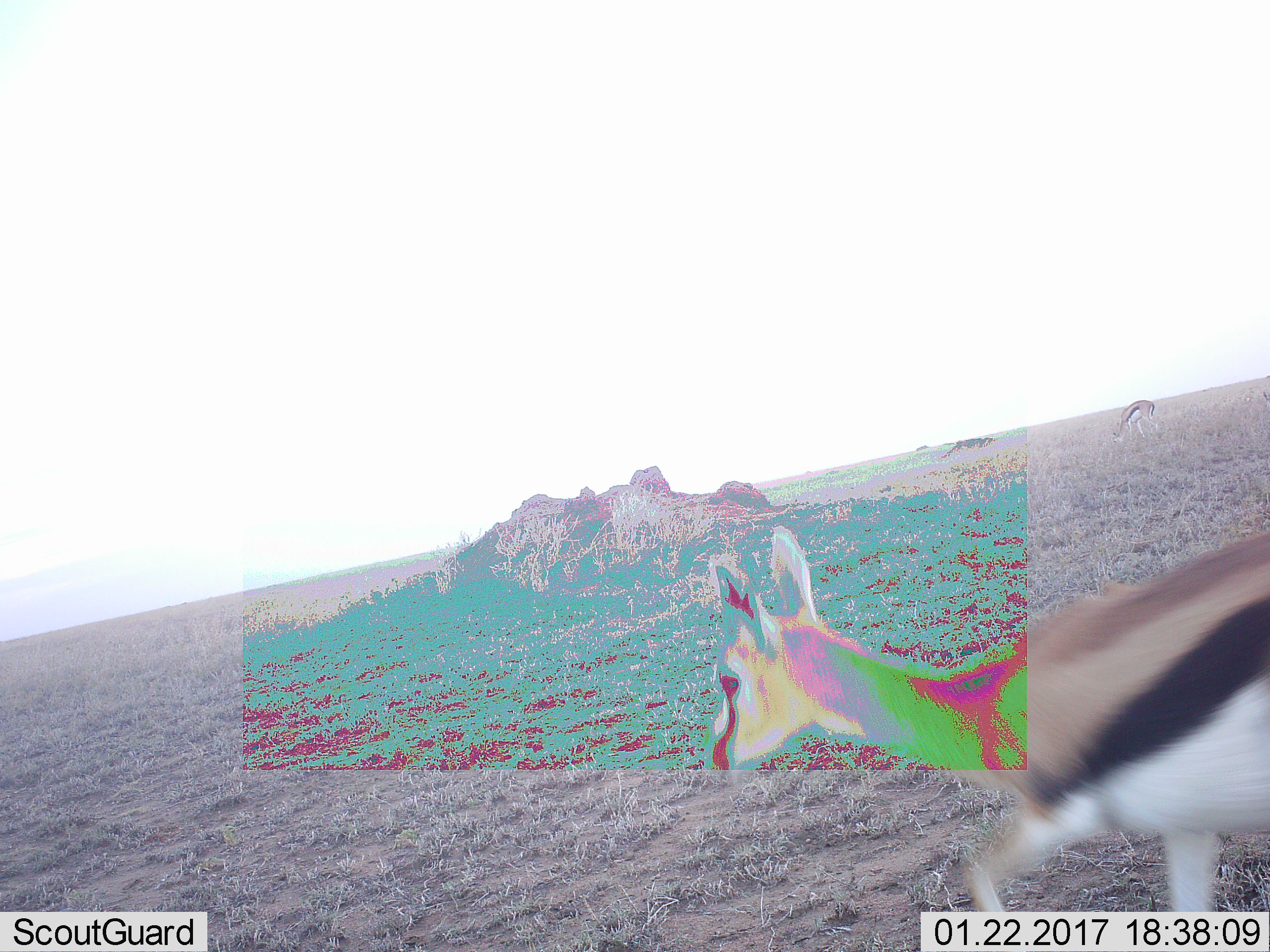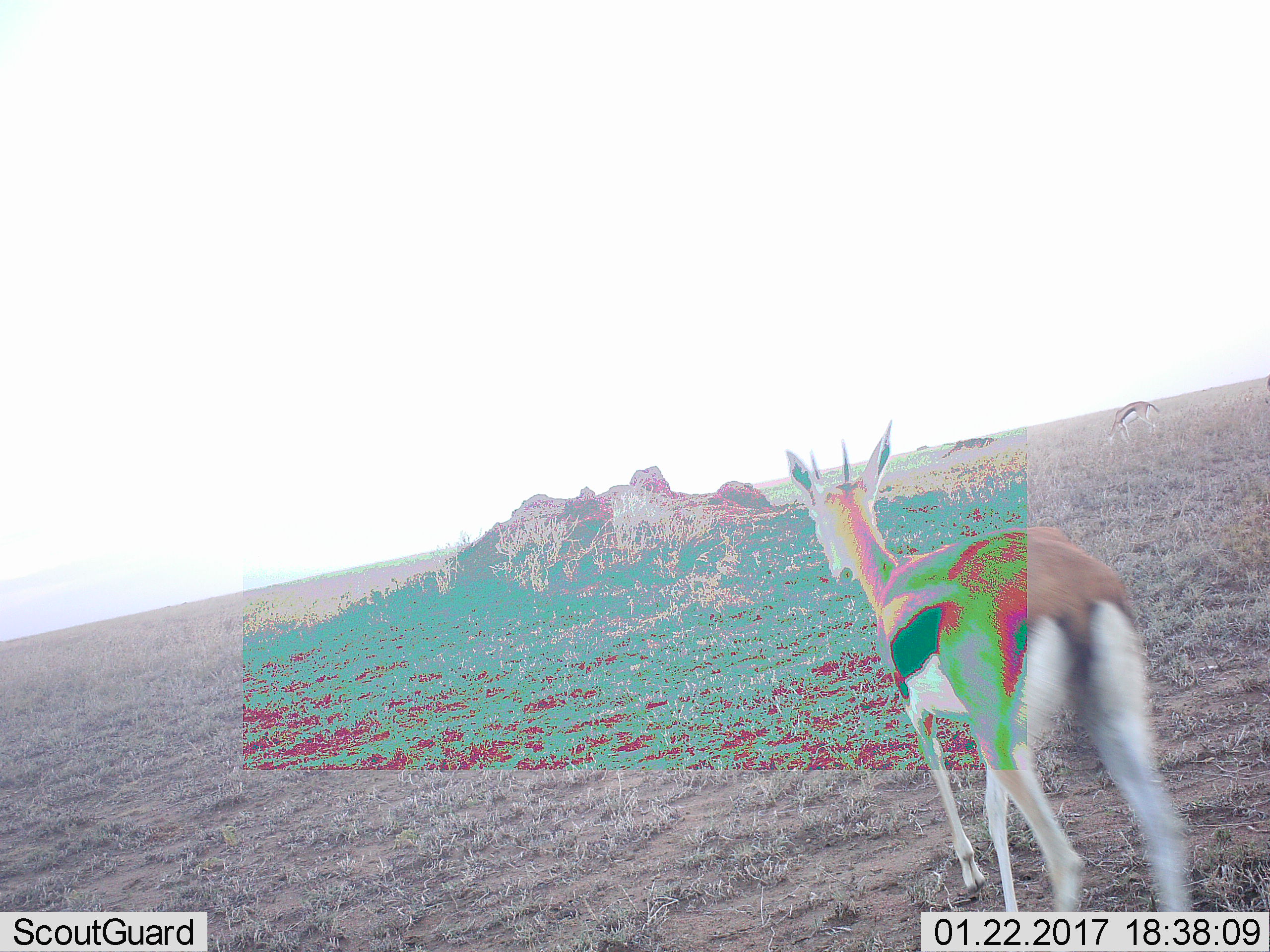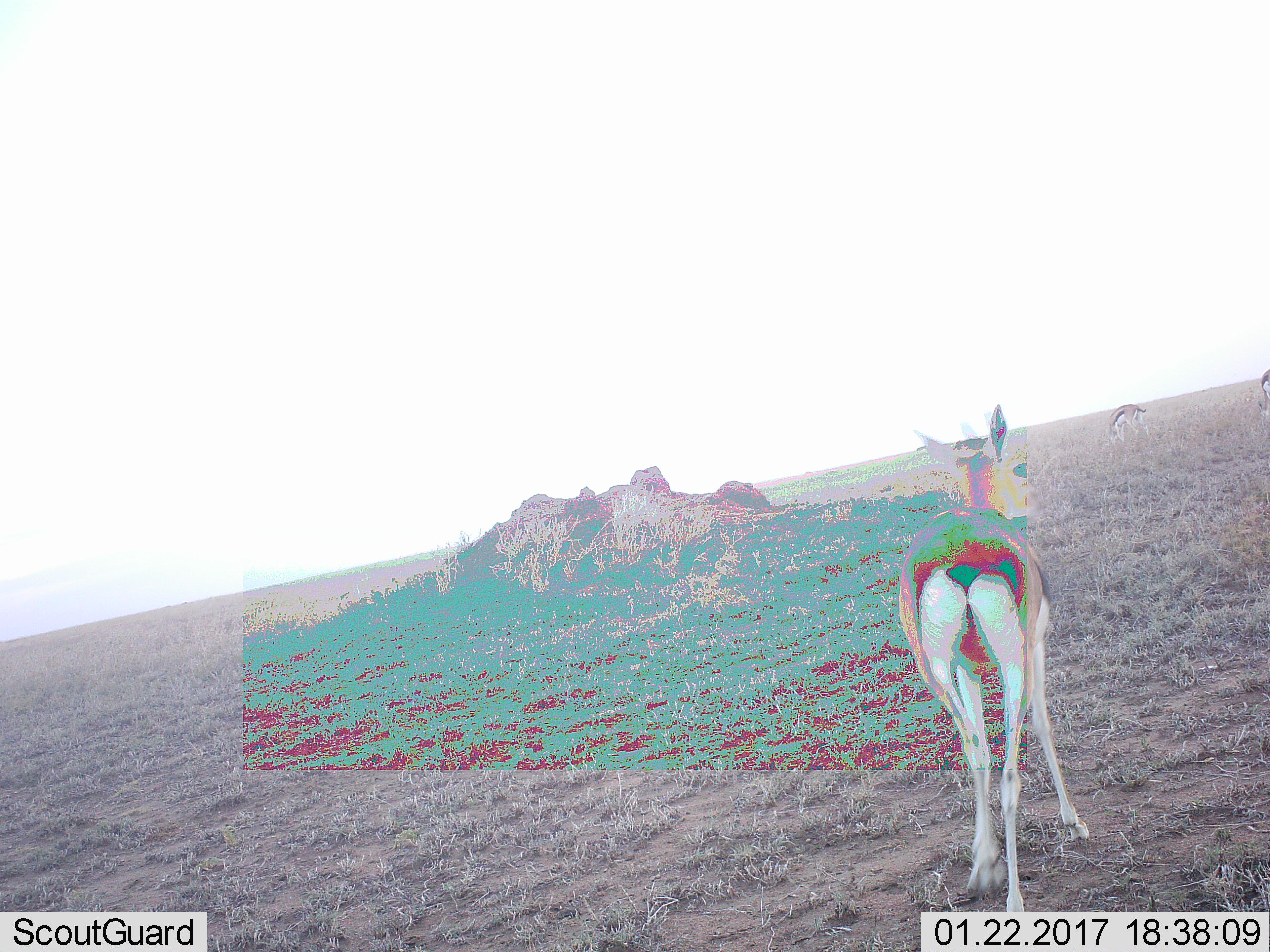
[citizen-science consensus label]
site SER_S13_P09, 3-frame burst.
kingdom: Animalia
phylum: Chordata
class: Mammalia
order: Artiodactyla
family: Bovidae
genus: Eudorcas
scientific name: Eudorcas thomsonii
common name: thomson's gazelle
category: gazellethomsons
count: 2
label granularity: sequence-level